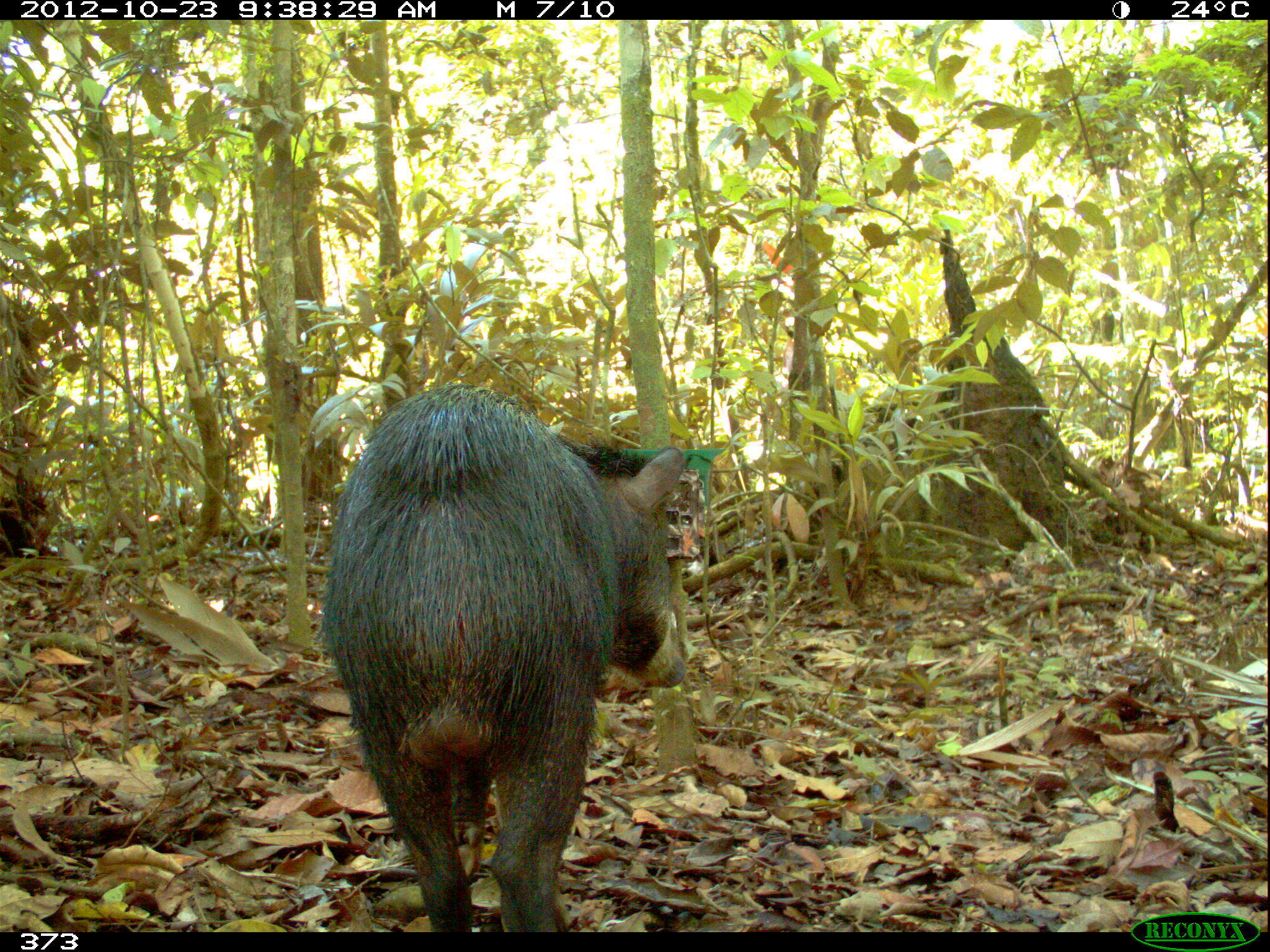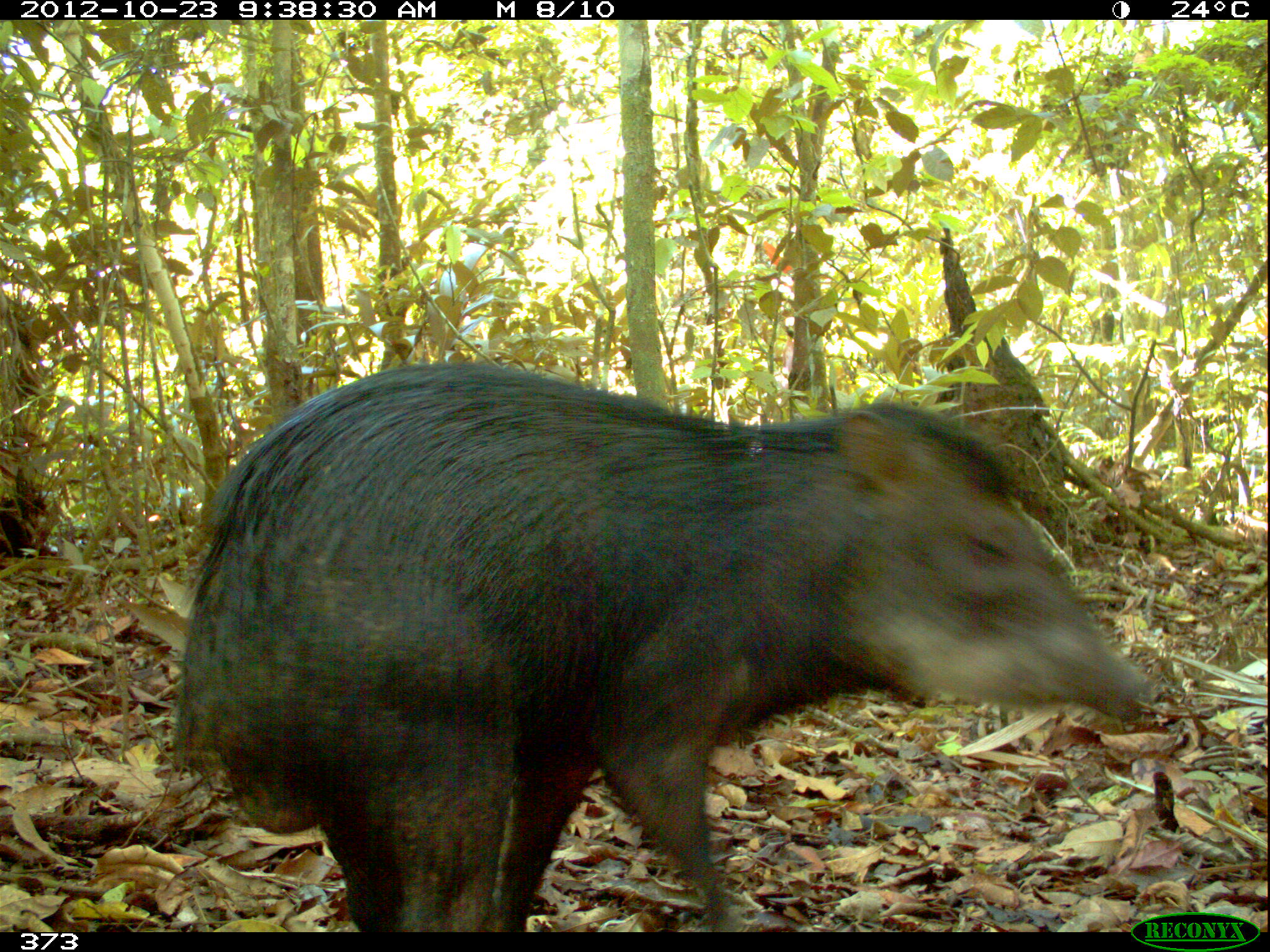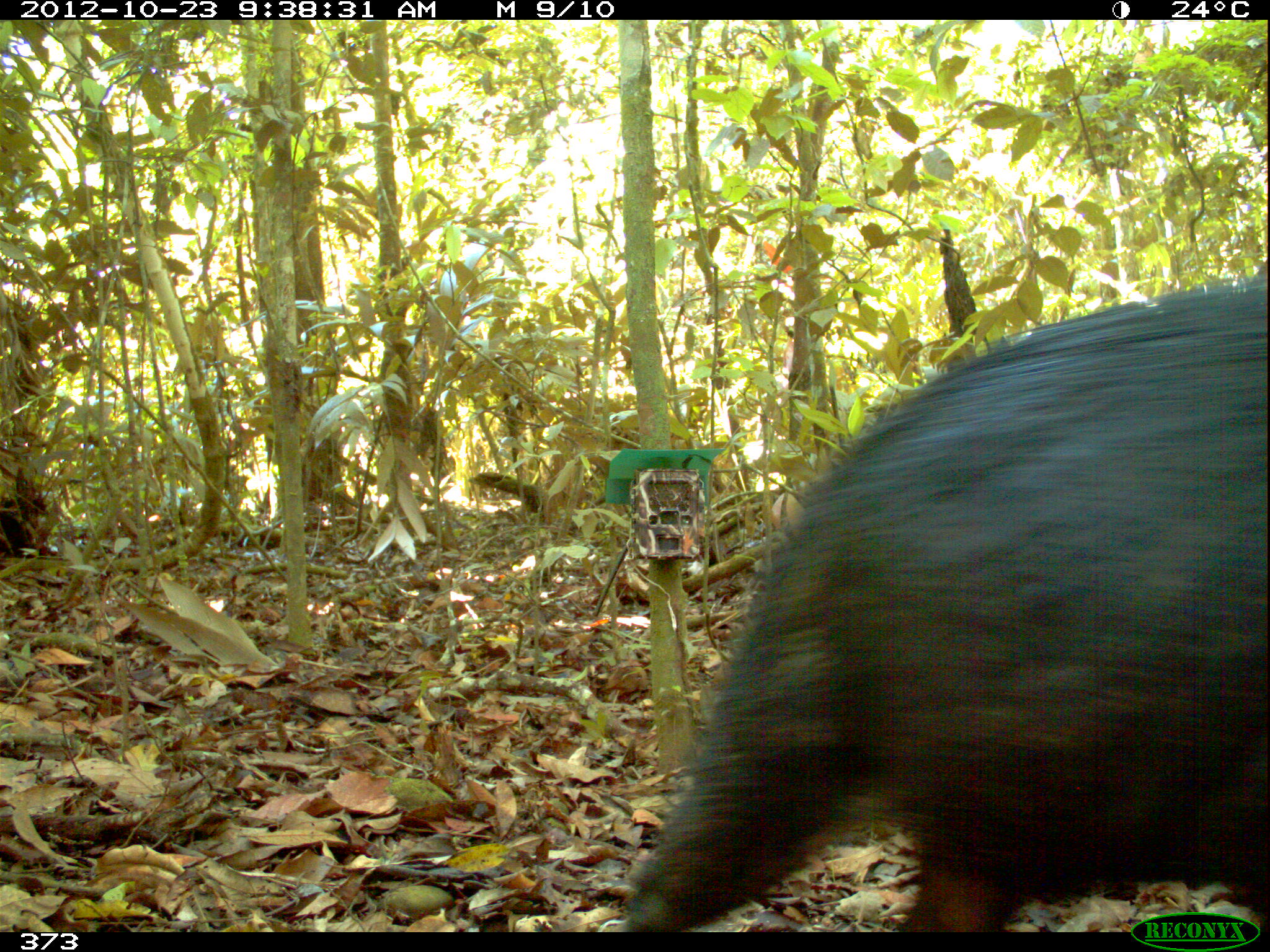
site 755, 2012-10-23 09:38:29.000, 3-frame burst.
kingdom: Animalia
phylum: Chordata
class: Mammalia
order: Artiodactyla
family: Tayassuidae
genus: Tayassu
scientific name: Tayassu pecari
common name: white-lipped peccary